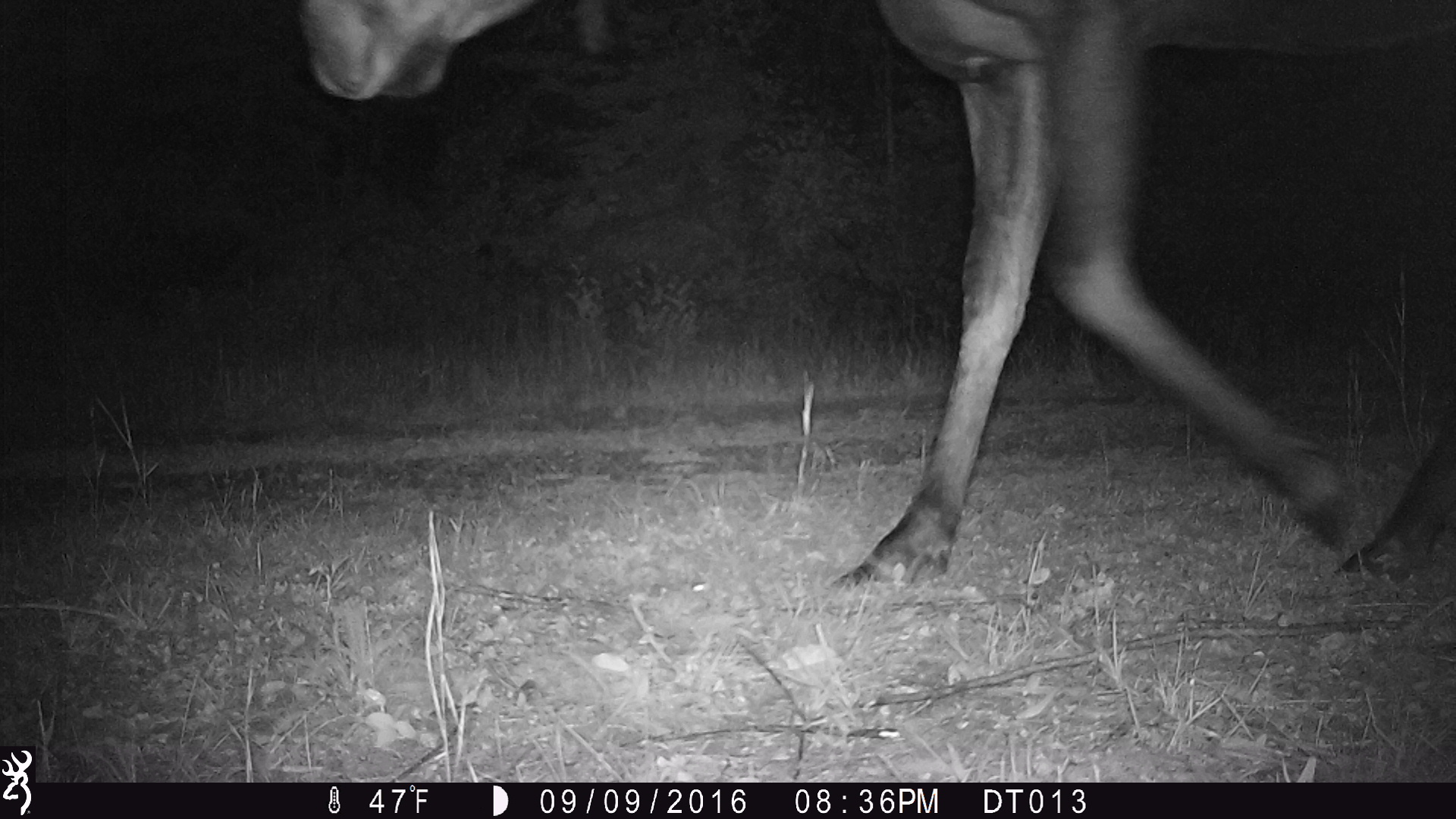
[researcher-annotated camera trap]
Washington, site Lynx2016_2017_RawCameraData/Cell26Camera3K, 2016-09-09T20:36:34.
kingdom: Animalia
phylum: Chordata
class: Mammalia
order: Artiodactyla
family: Cervidae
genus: Alces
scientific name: Alces alces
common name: moose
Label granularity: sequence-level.